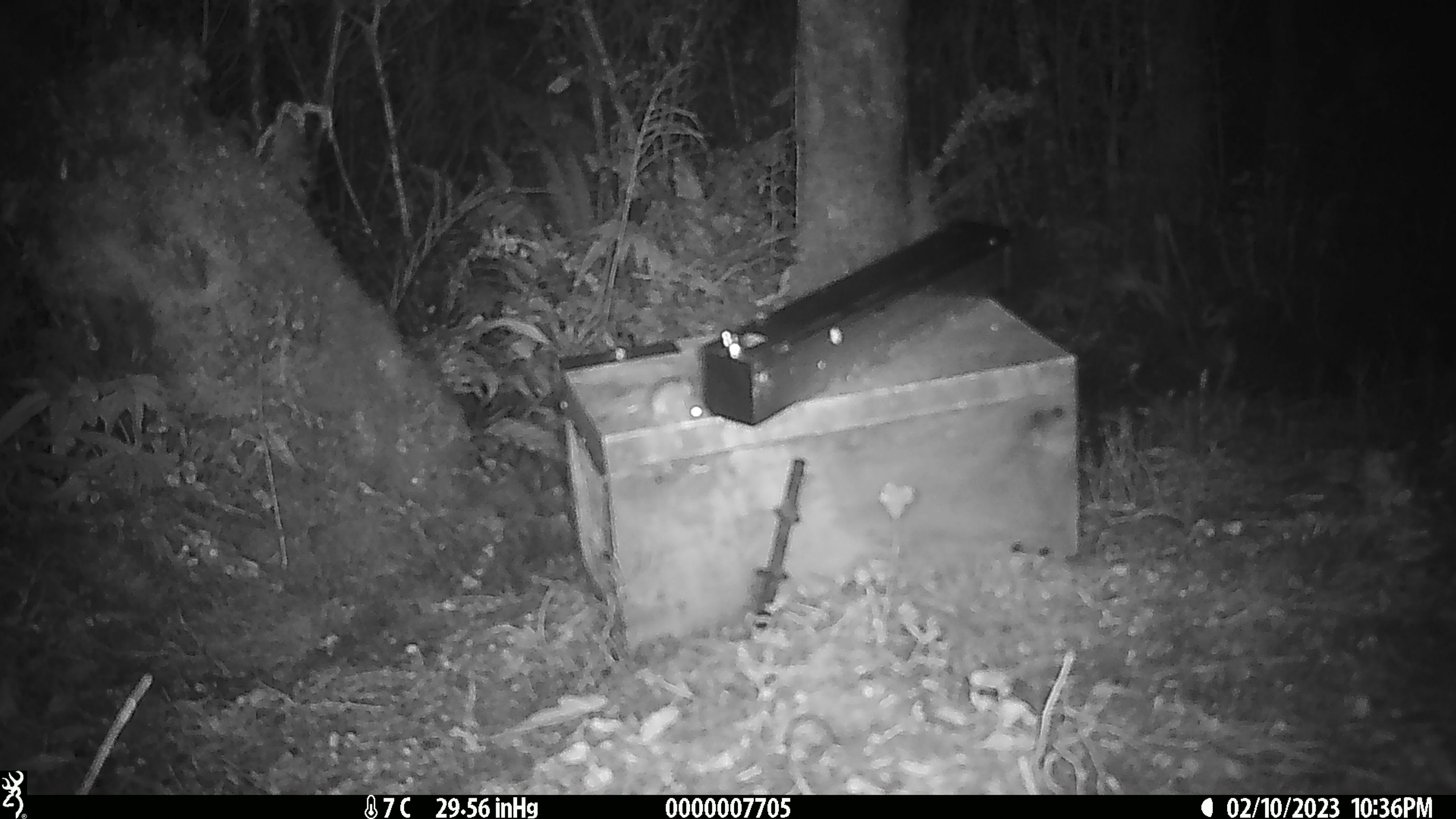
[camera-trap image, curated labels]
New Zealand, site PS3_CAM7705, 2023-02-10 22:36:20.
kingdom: Animalia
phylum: Chordata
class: Mammalia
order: Rodentia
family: Muridae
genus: Mus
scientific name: Mus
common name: mouse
Mouse (Mus).